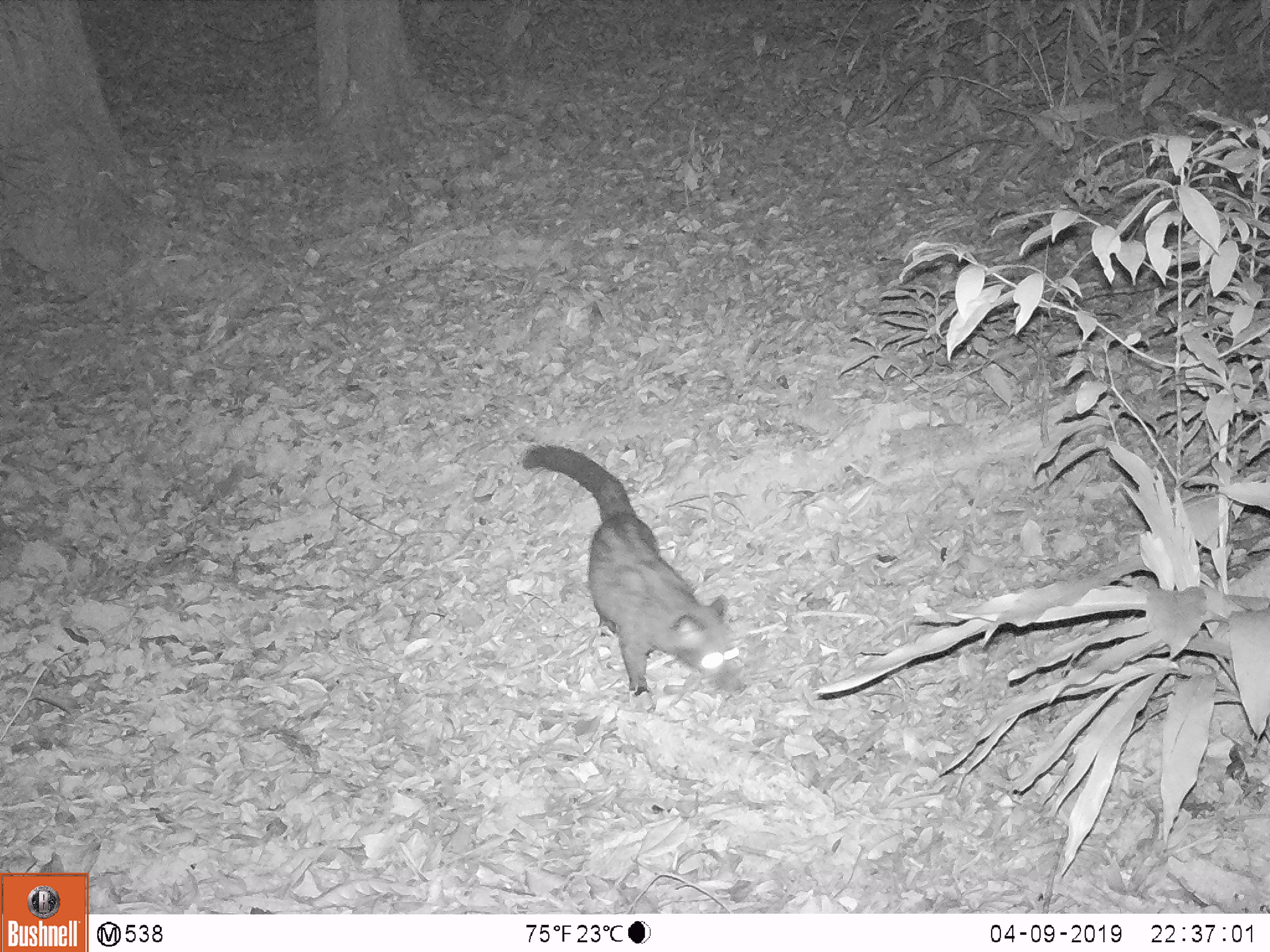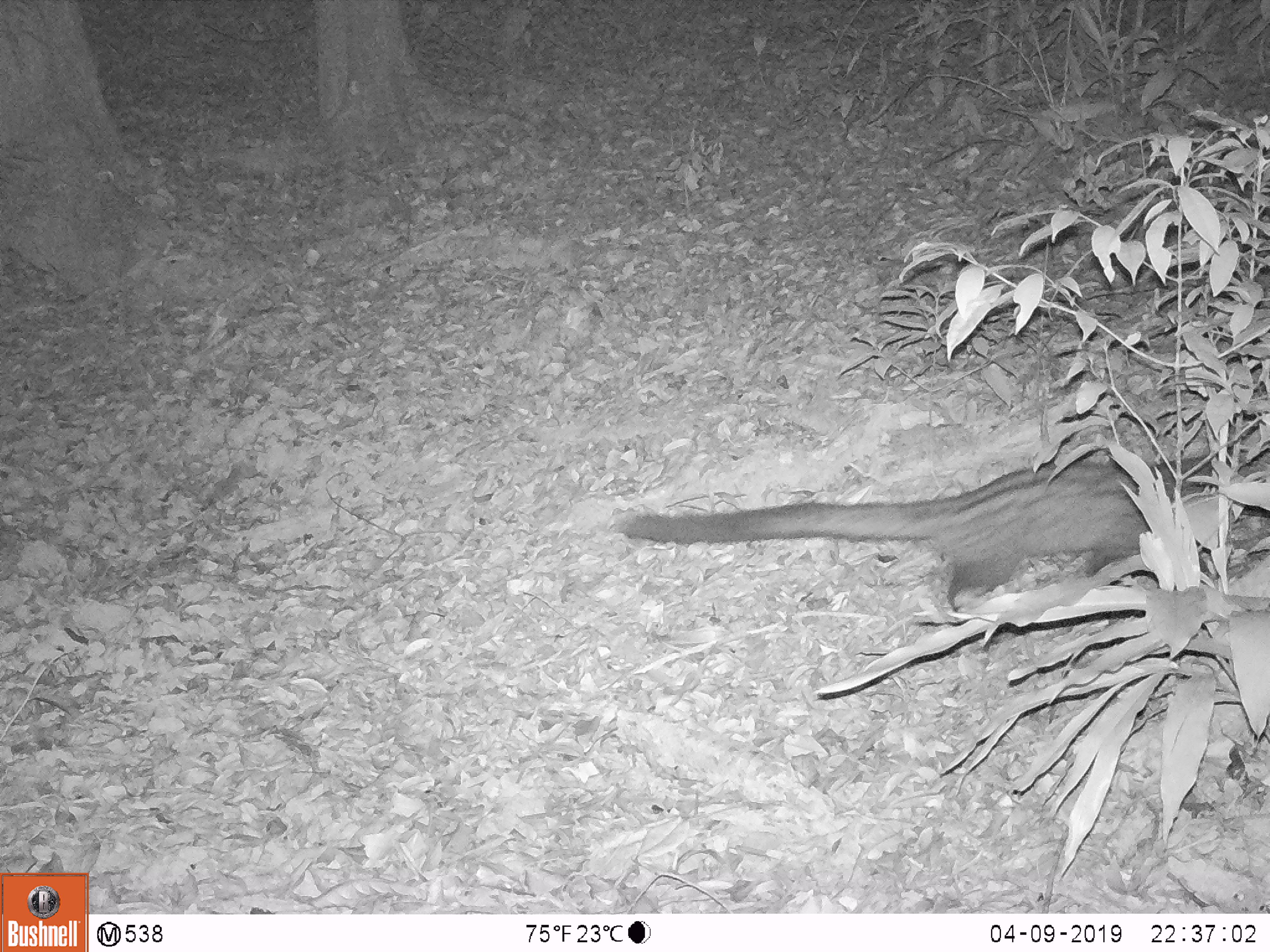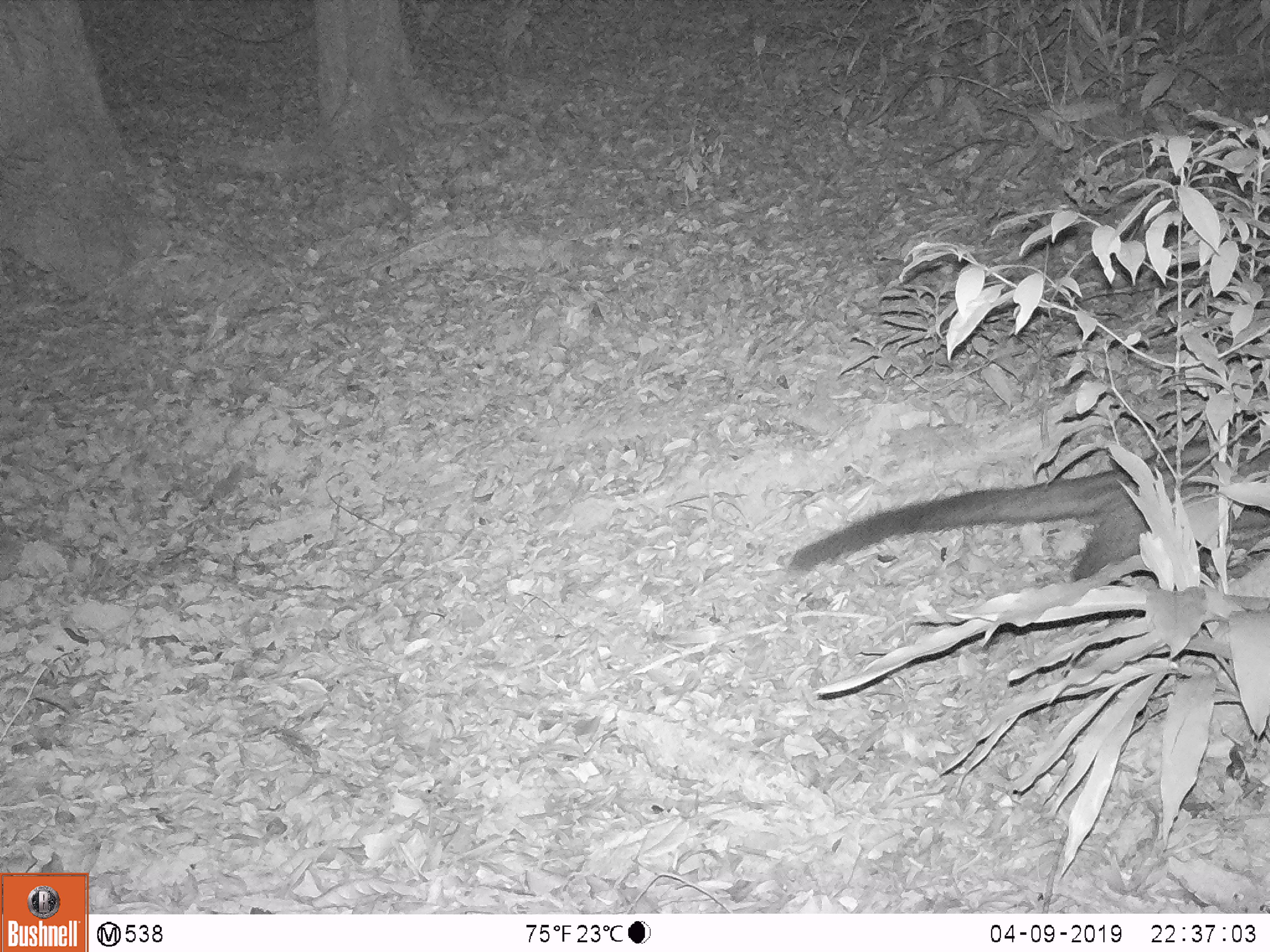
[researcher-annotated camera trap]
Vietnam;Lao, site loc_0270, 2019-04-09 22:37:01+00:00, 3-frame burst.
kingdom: Animalia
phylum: Chordata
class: Mammalia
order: Carnivora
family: Viverridae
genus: Paradoxurus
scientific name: Paradoxurus hermaphroditus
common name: common palm civet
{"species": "common palm civet (Paradoxurus hermaphroditus)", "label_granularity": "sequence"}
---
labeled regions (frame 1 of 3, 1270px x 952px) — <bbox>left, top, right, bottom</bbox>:
common palm civet: <bbox>522, 443, 740, 696</bbox>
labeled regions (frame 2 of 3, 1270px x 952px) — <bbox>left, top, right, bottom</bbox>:
common palm civet: <bbox>624, 454, 1233, 612</bbox>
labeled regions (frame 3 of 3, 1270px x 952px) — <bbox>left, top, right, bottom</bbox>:
common palm civet: <bbox>782, 436, 1270, 601</bbox>